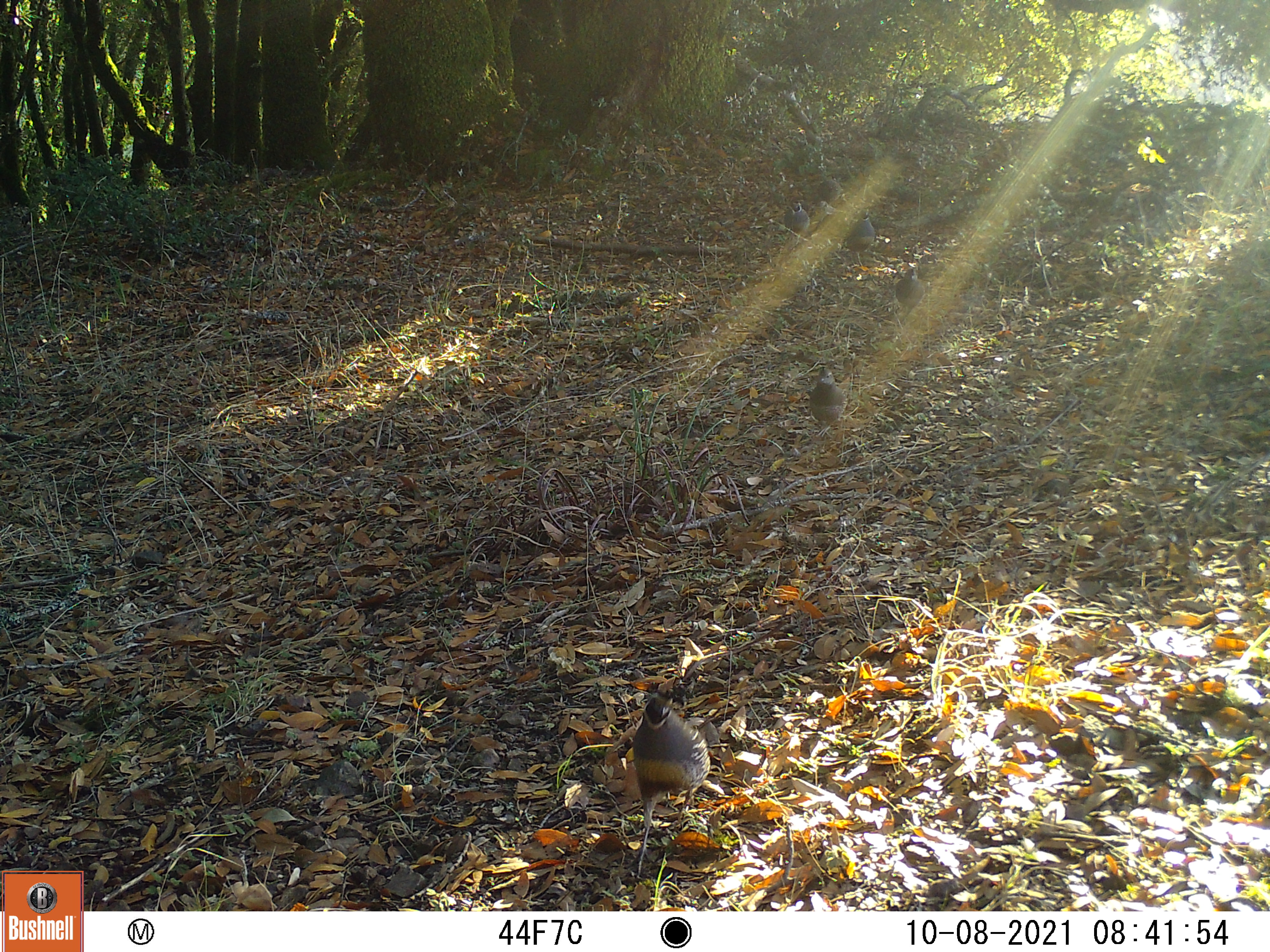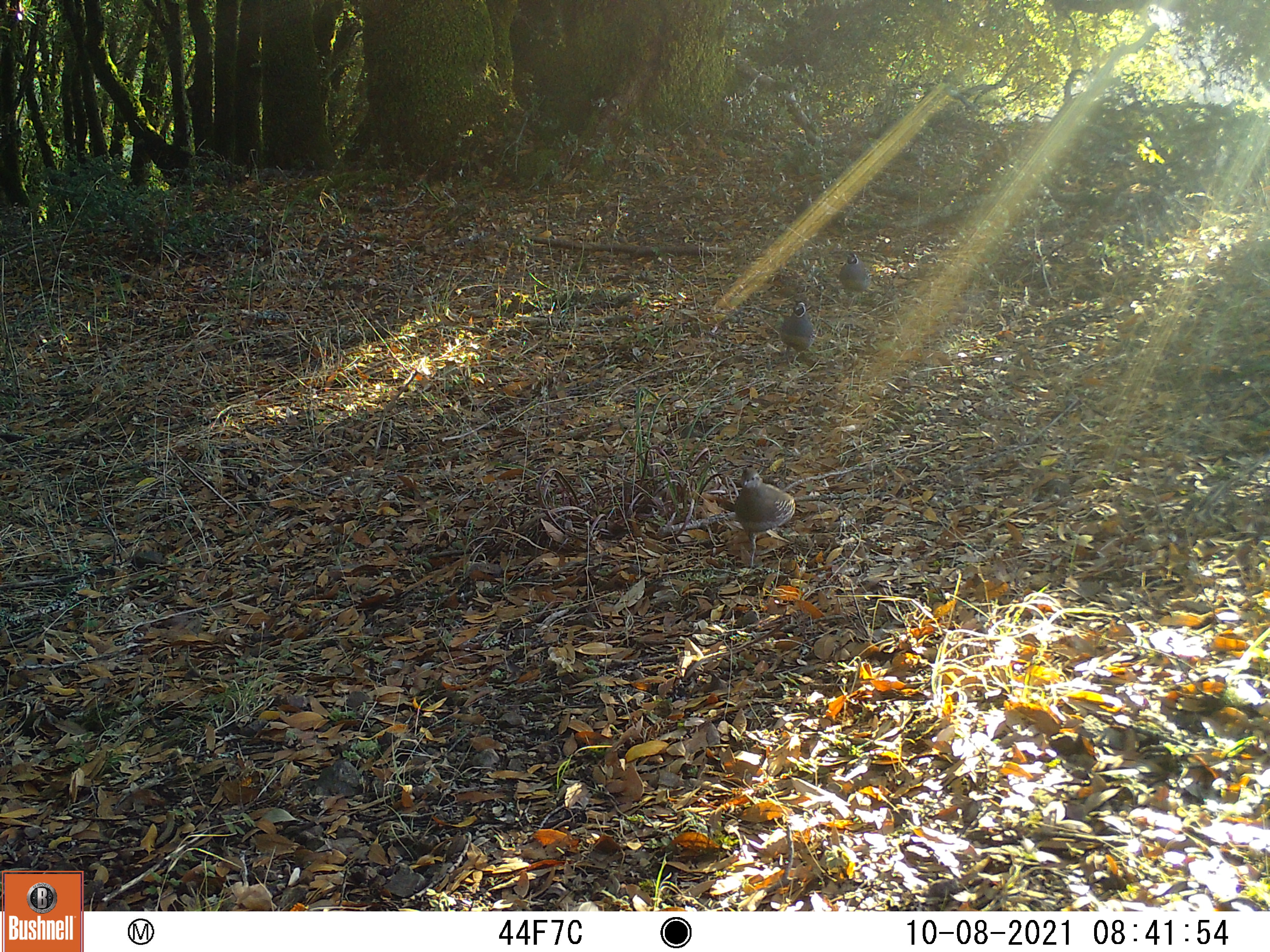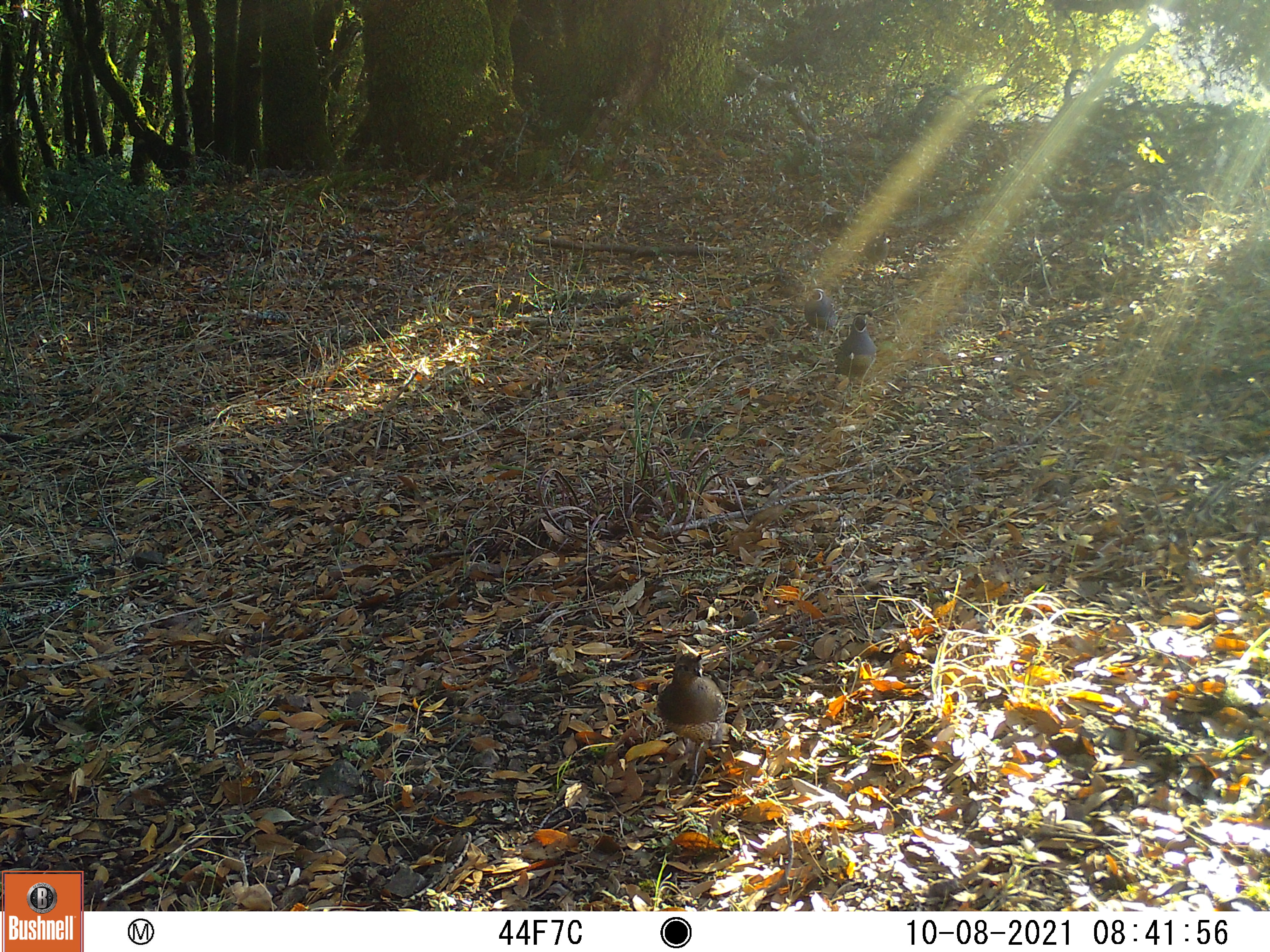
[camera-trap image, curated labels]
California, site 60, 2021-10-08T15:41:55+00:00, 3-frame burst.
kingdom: Animalia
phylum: Chordata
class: Aves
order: Galliformes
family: Odontophoridae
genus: Callipepla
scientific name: Callipepla californica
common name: california quail